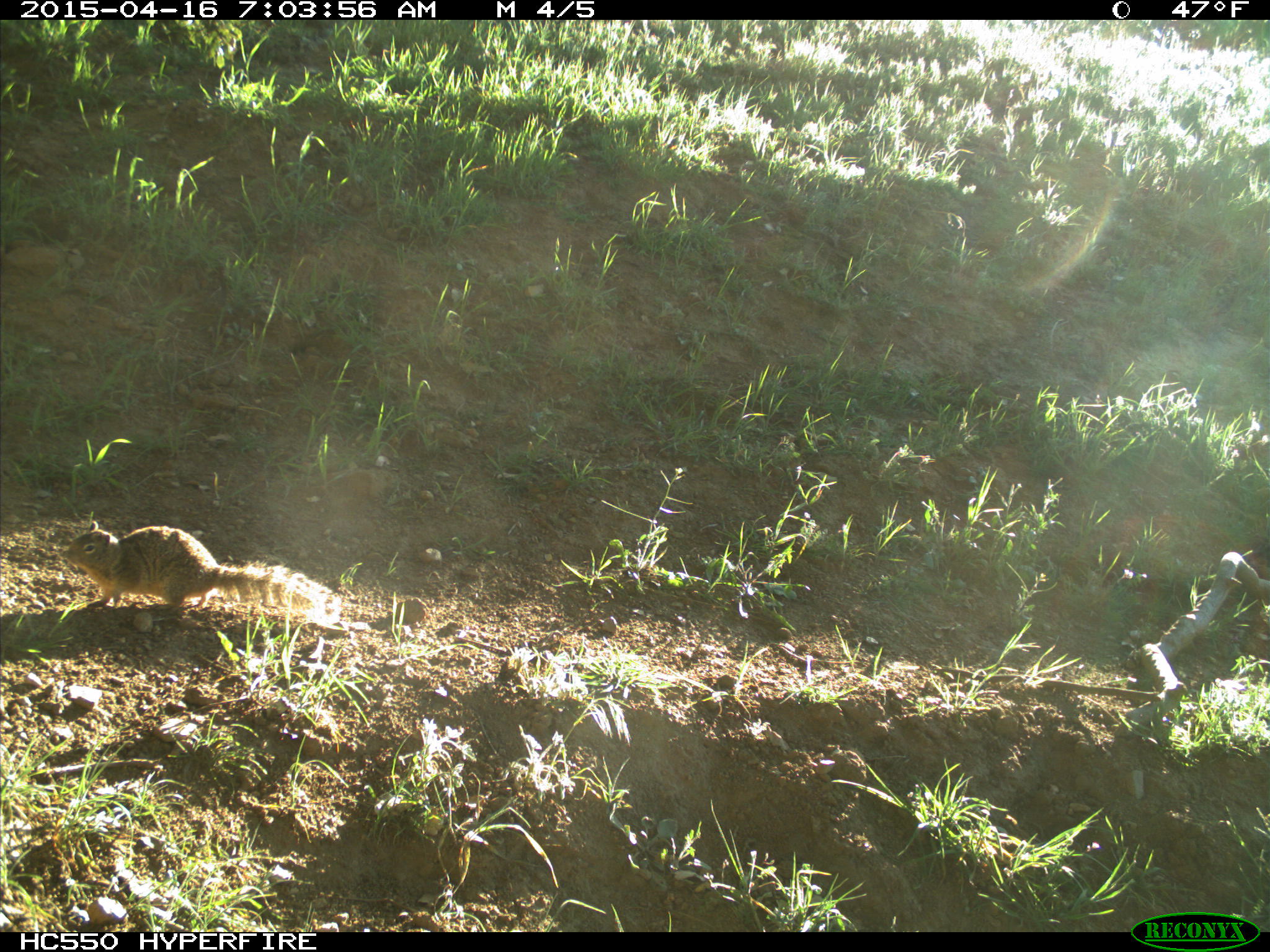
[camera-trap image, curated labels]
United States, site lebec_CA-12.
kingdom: Animalia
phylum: Chordata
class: Mammalia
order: Rodentia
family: Sciuridae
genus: Otospermophilus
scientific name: Otospermophilus beecheyi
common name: california ground squirrel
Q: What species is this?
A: Otospermophilus beecheyi (california ground squirrel).